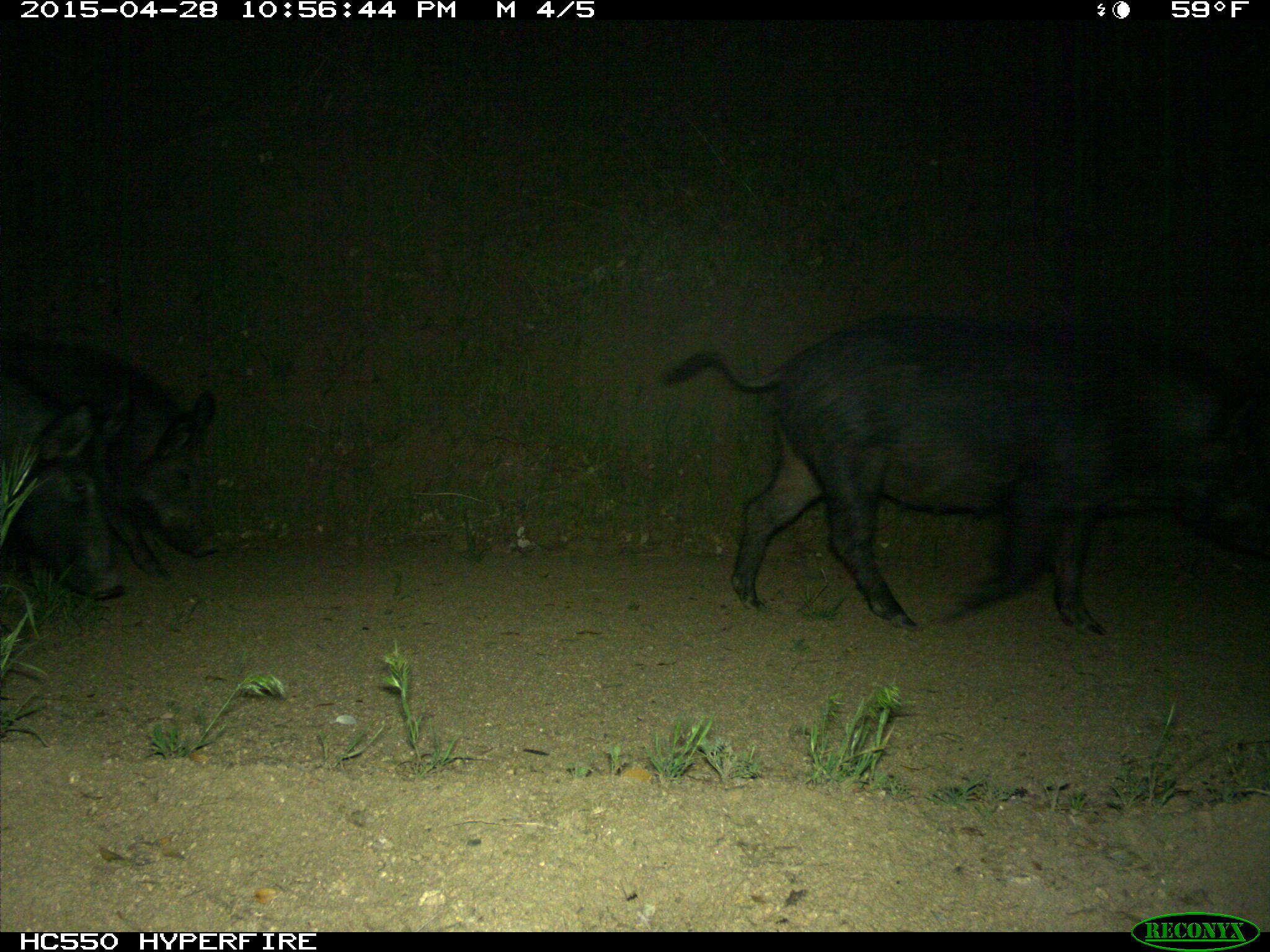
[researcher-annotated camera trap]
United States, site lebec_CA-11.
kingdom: Animalia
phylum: Chordata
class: Mammalia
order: Artiodactyla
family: Suidae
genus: Sus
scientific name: Sus scrofa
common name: wild boar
Sus scrofa (wild boar).